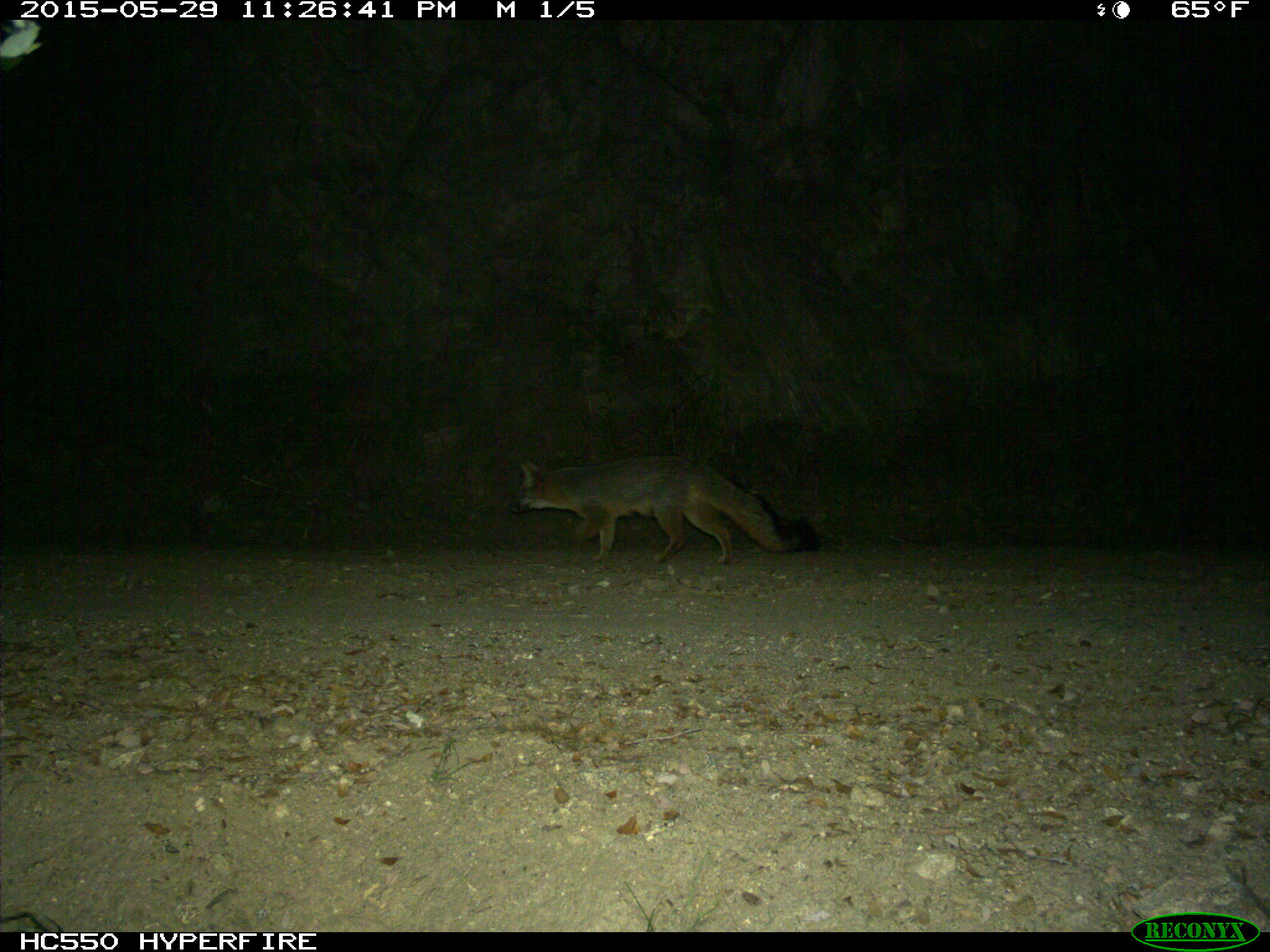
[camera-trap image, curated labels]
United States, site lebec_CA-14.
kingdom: Animalia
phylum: Chordata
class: Mammalia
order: Carnivora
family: Canidae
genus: Urocyon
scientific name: Urocyon cinereoargenteus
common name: gray fox